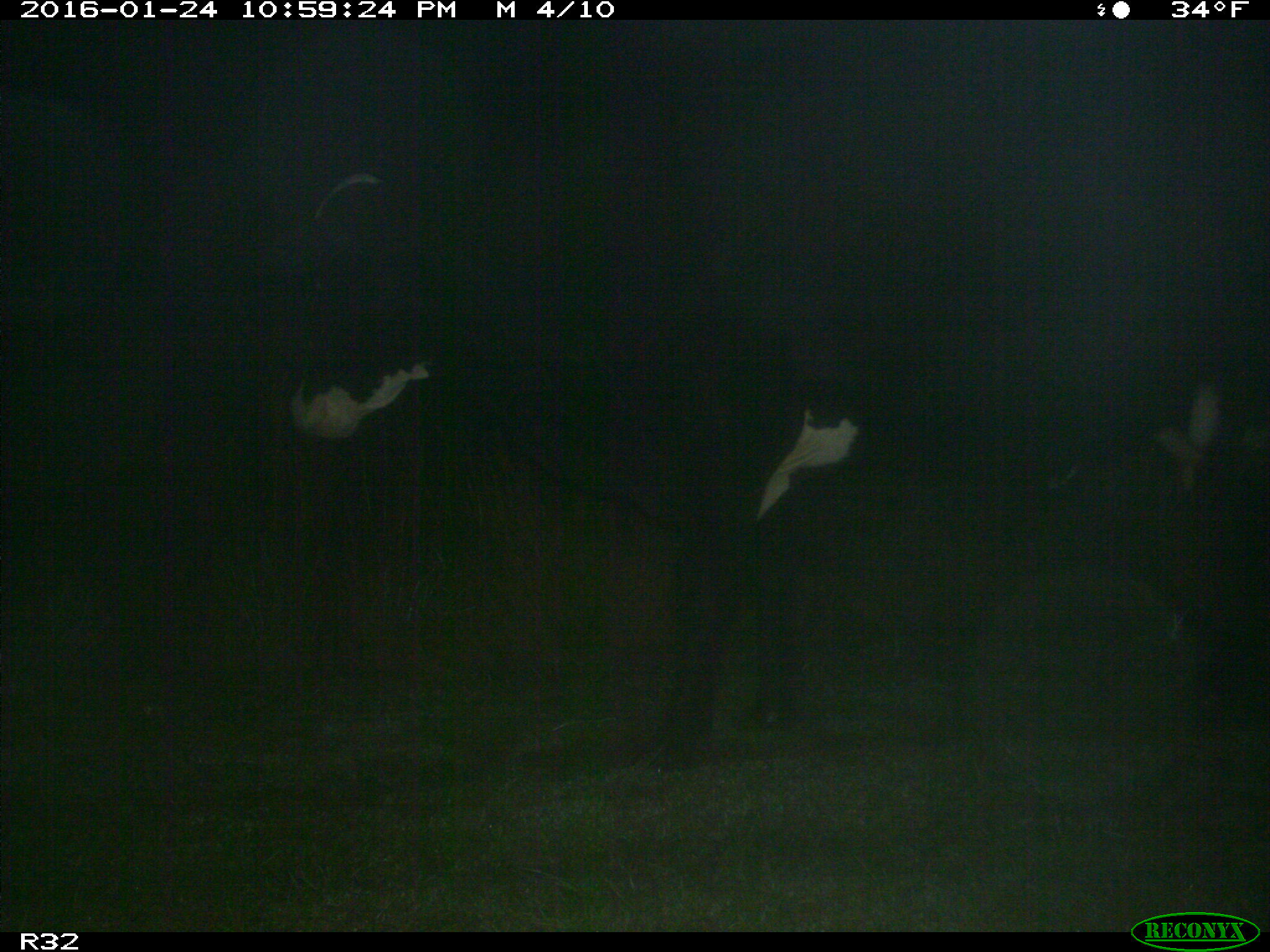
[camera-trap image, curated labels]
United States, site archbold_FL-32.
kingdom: Animalia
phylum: Chordata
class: Mammalia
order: Artiodactyla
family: Bovidae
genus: Bos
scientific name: Bos taurus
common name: domestic cow